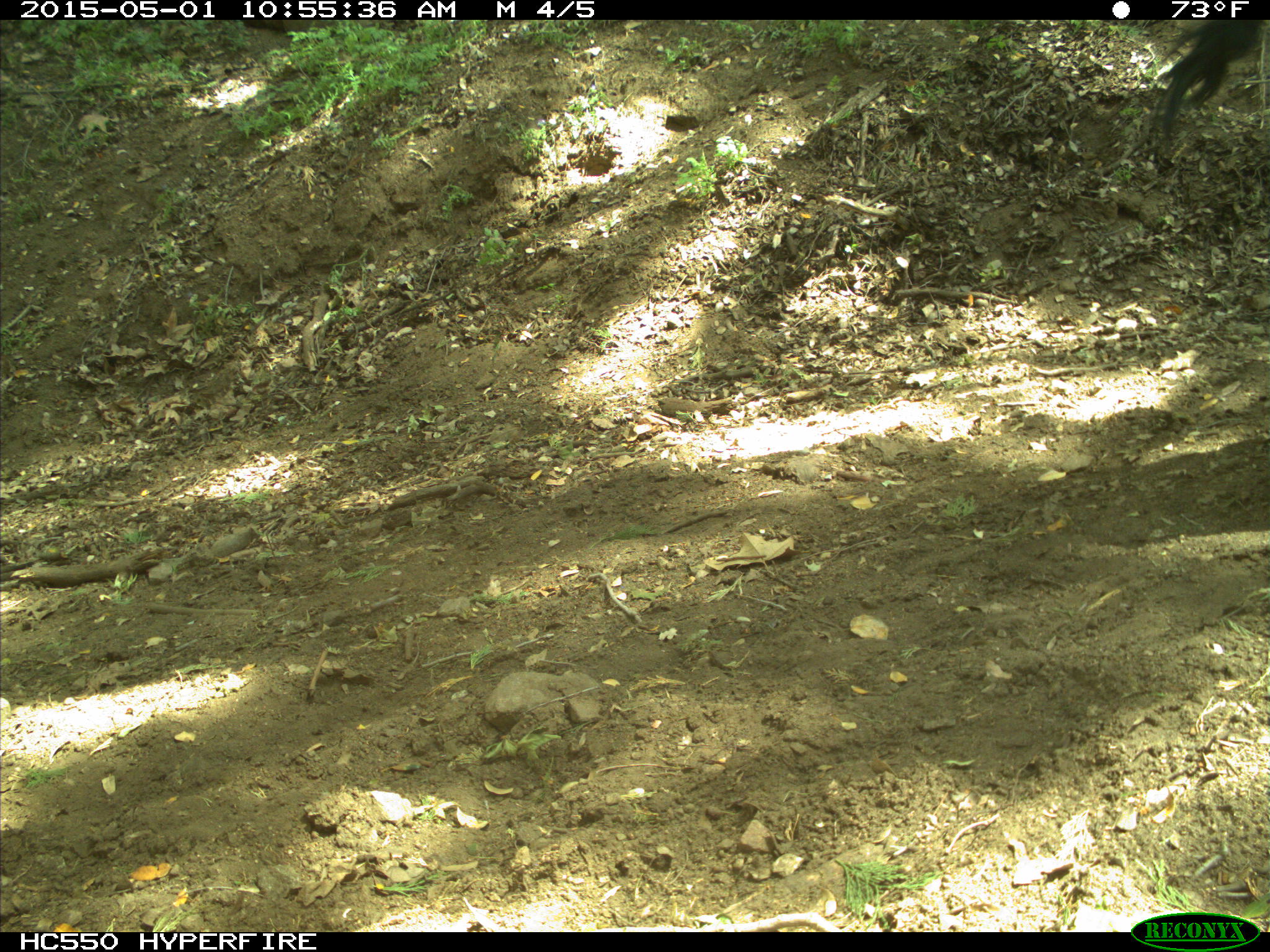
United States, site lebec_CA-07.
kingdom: Animalia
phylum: Chordata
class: Mammalia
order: Artiodactyla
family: Bovidae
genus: Bos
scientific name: Bos taurus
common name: domestic cow